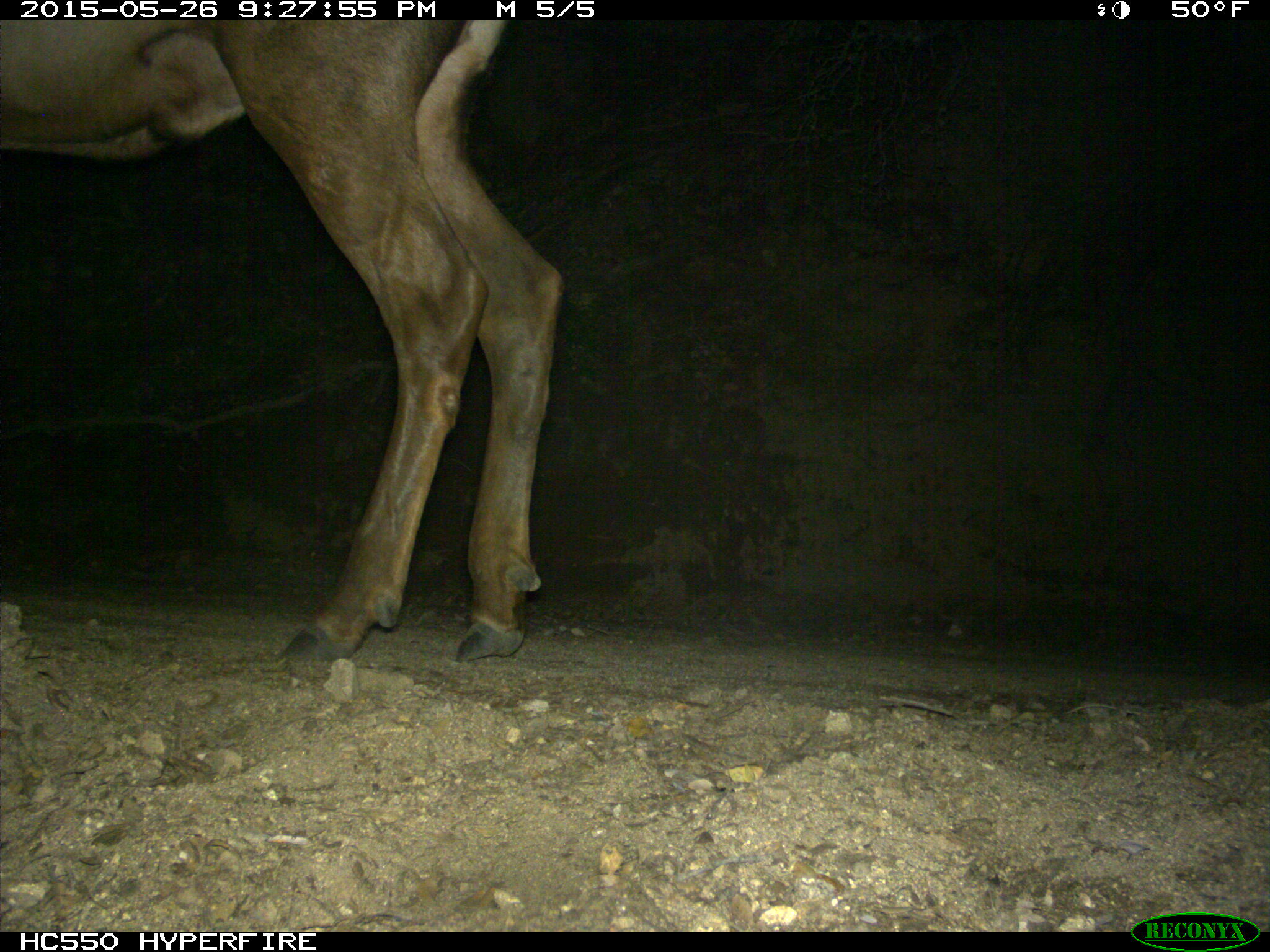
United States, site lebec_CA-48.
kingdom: Animalia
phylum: Chordata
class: Mammalia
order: Artiodactyla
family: Cervidae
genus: Cervus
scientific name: Cervus canadensis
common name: elk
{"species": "Cervus canadensis (elk)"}